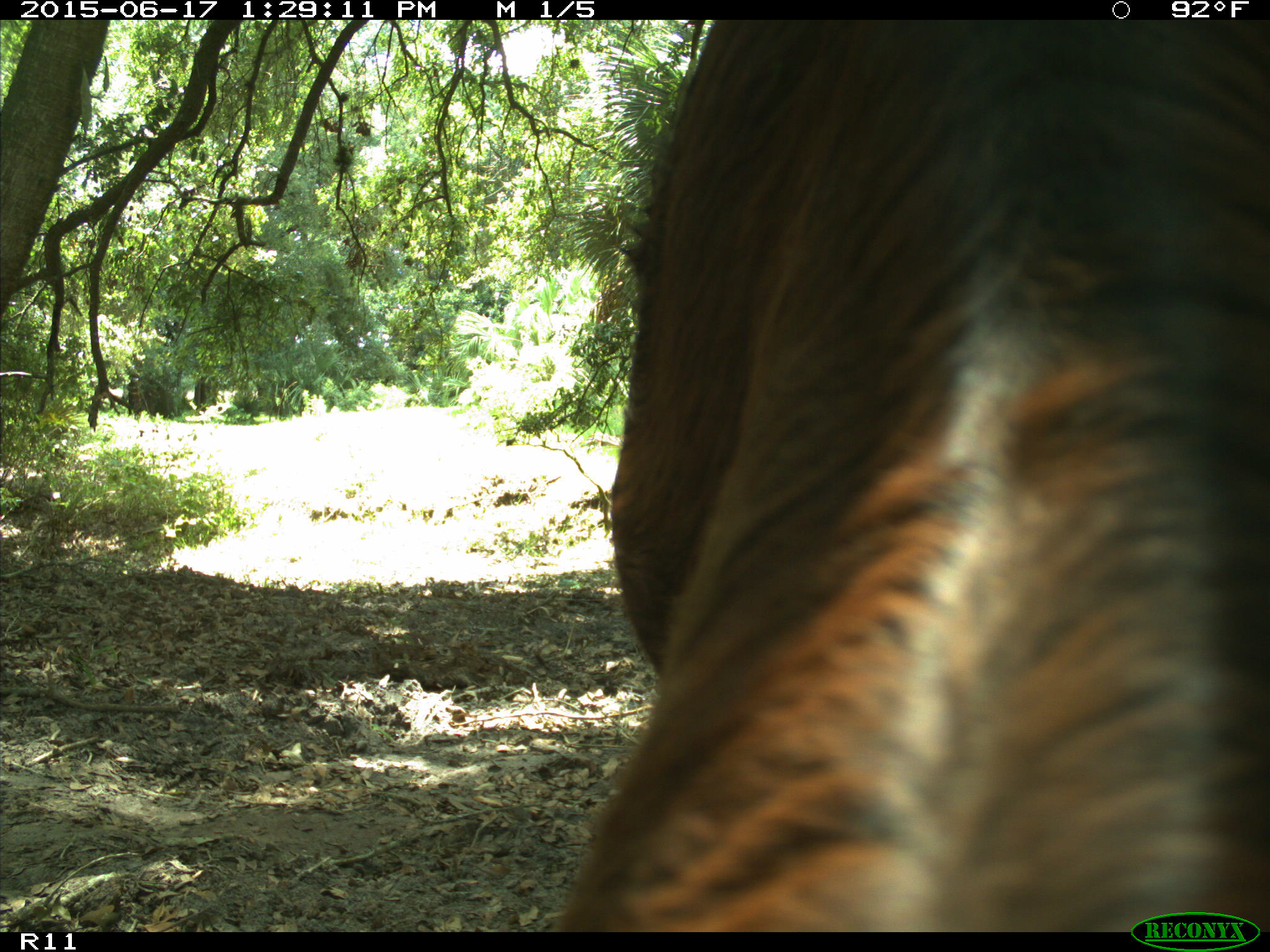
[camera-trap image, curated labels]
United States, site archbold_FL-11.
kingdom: Animalia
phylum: Chordata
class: Mammalia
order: Artiodactyla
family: Bovidae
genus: Bos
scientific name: Bos taurus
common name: domestic cow